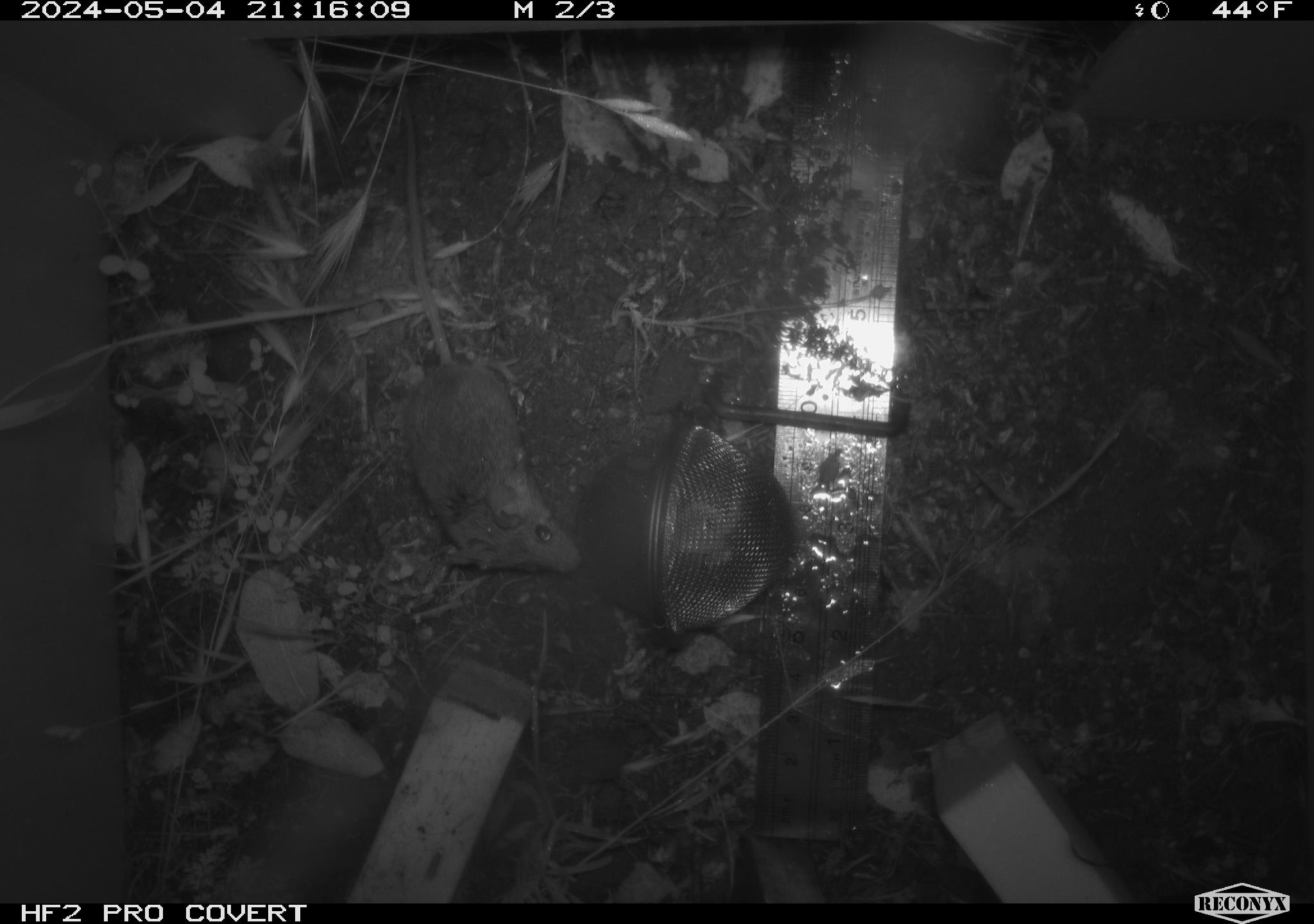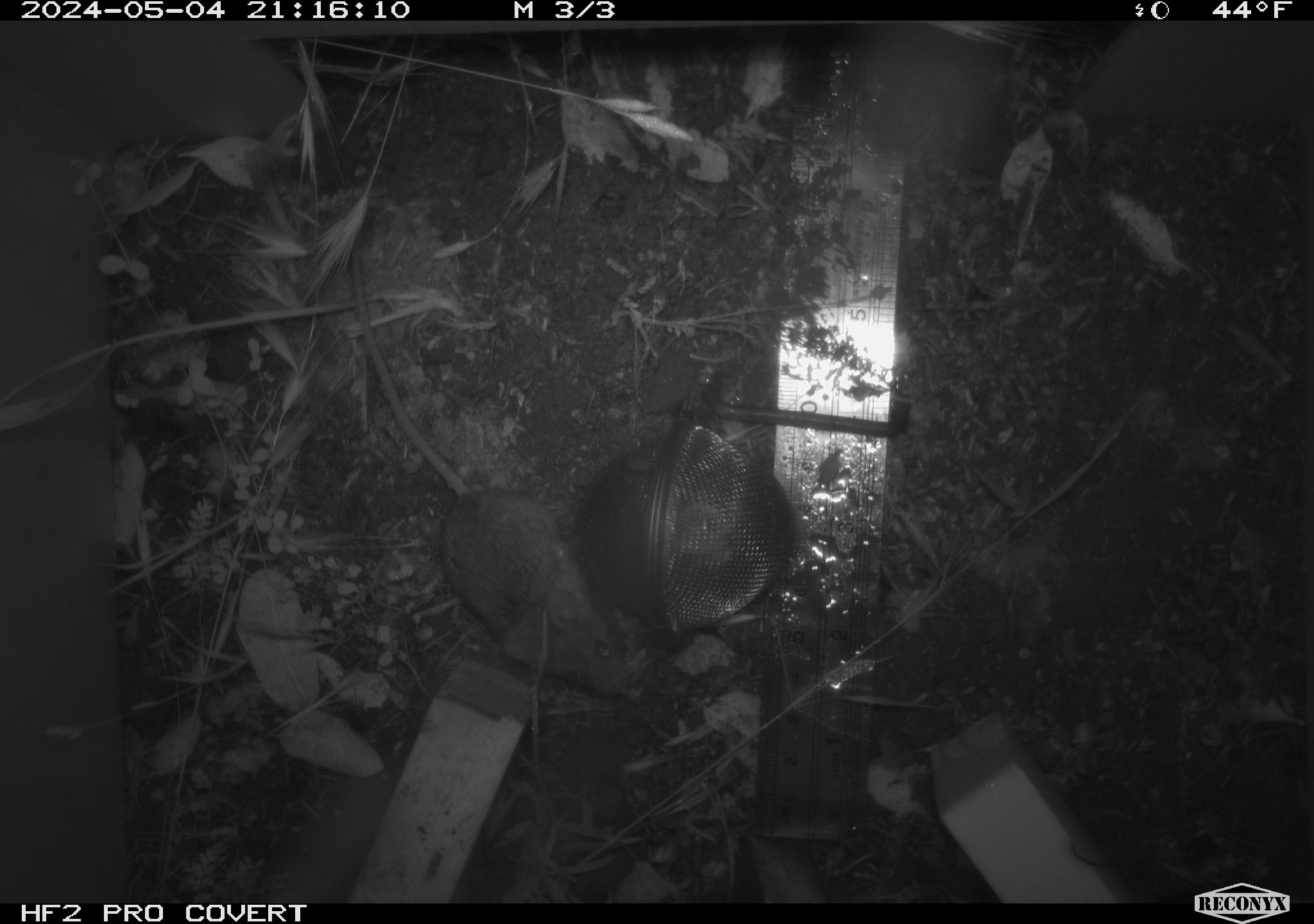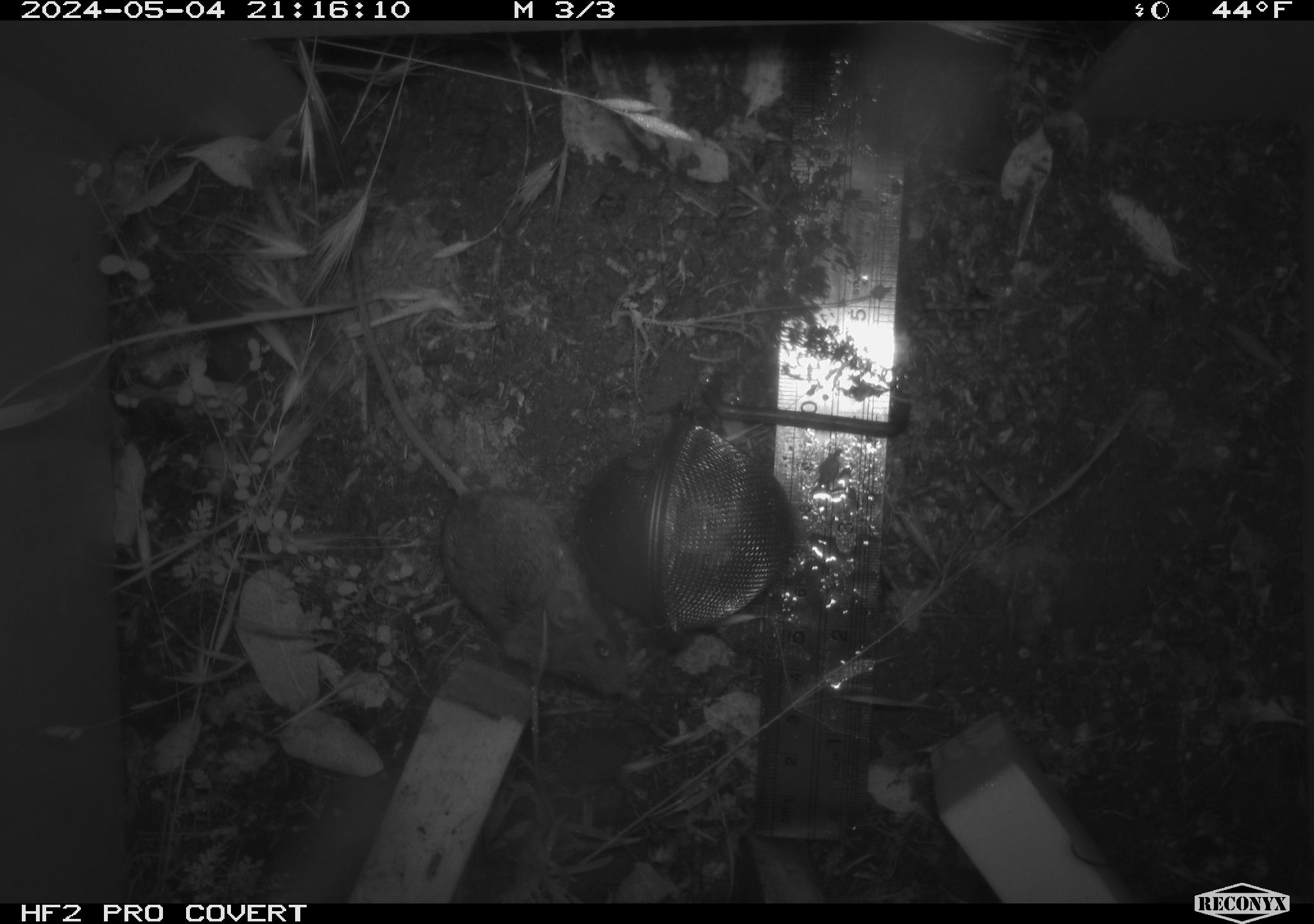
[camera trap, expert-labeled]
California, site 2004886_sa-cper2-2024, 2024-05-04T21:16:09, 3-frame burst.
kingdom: Animalia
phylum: Chordata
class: Mammalia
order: Rodentia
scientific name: Rodentia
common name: rodent